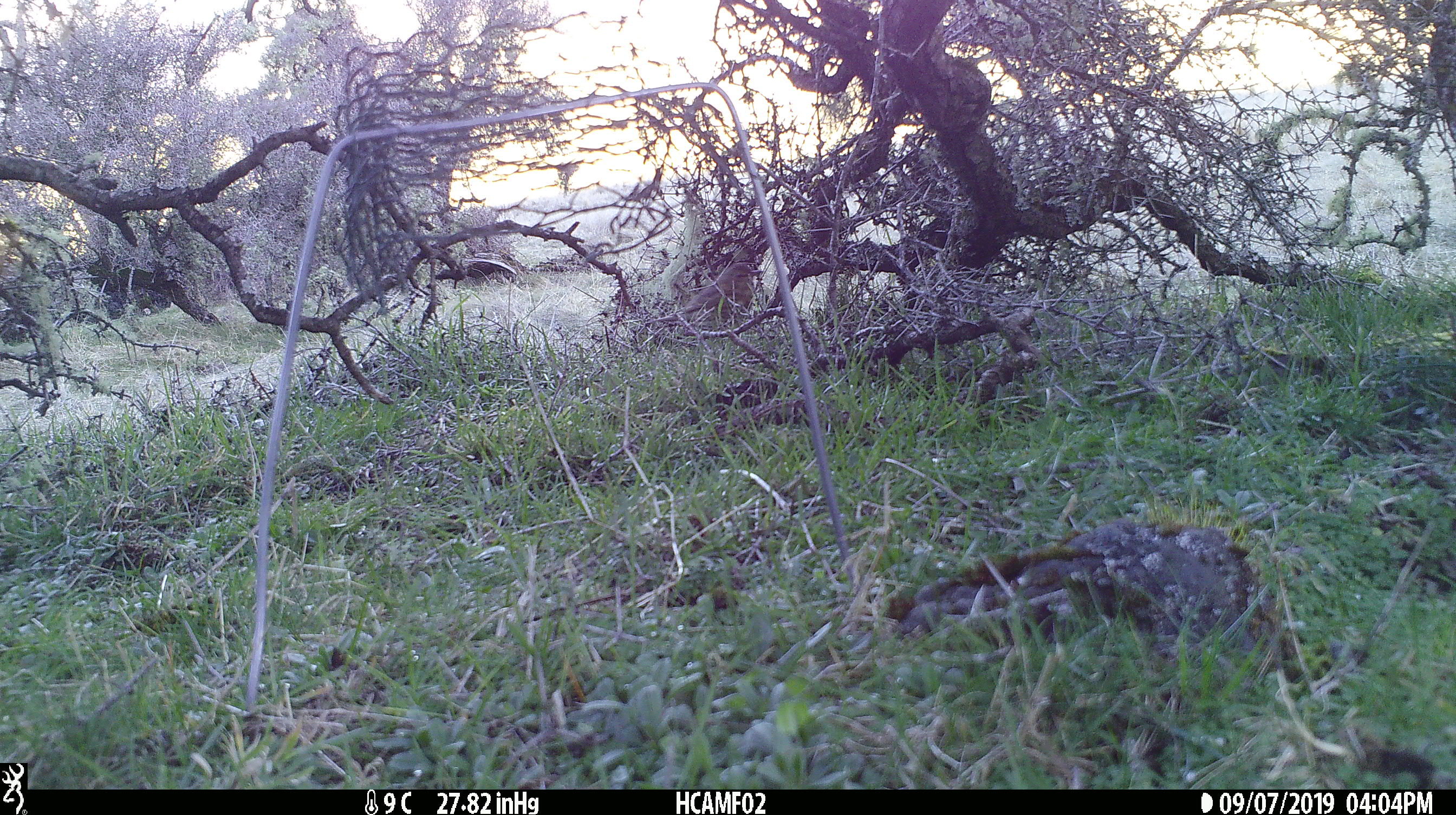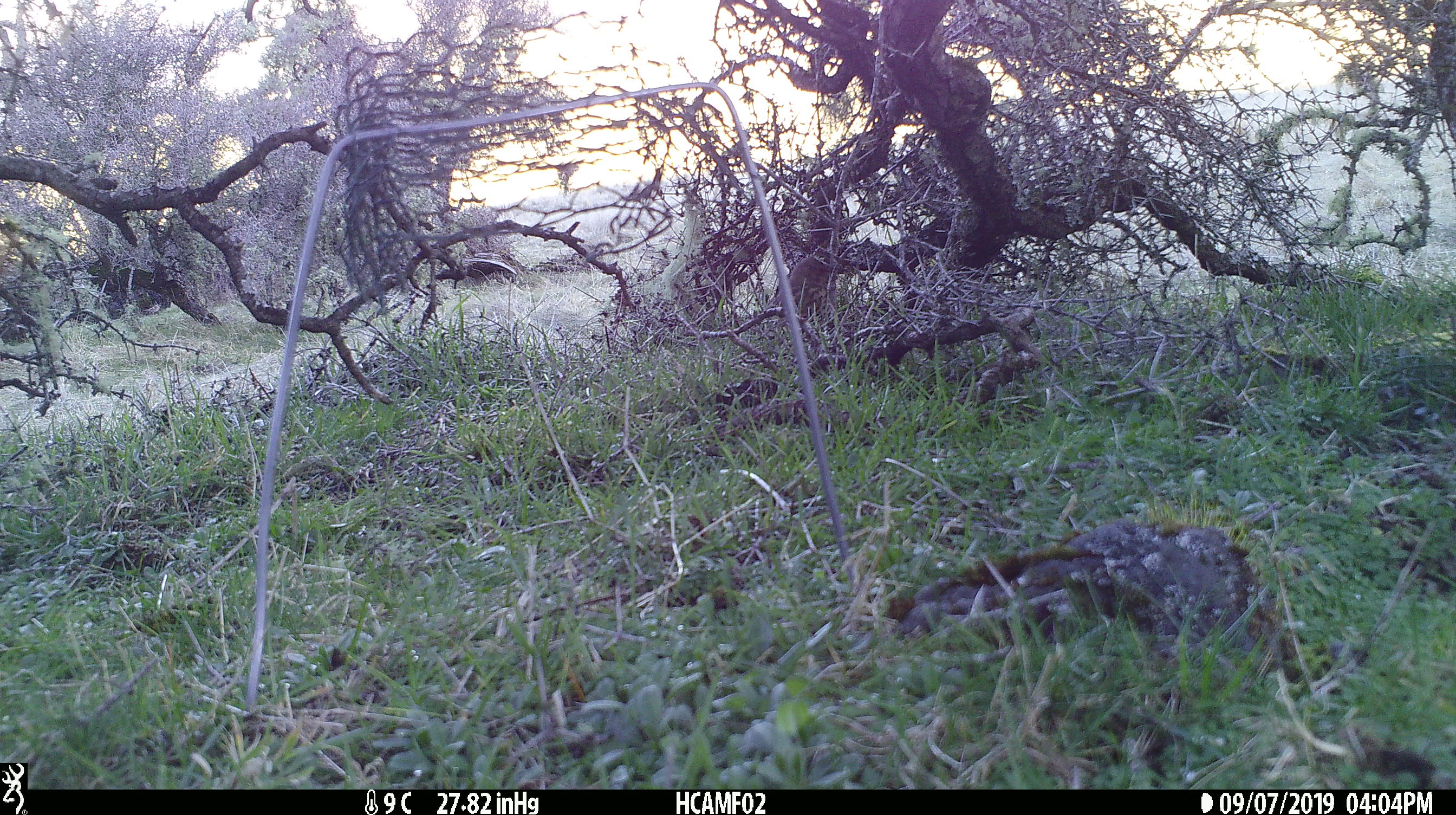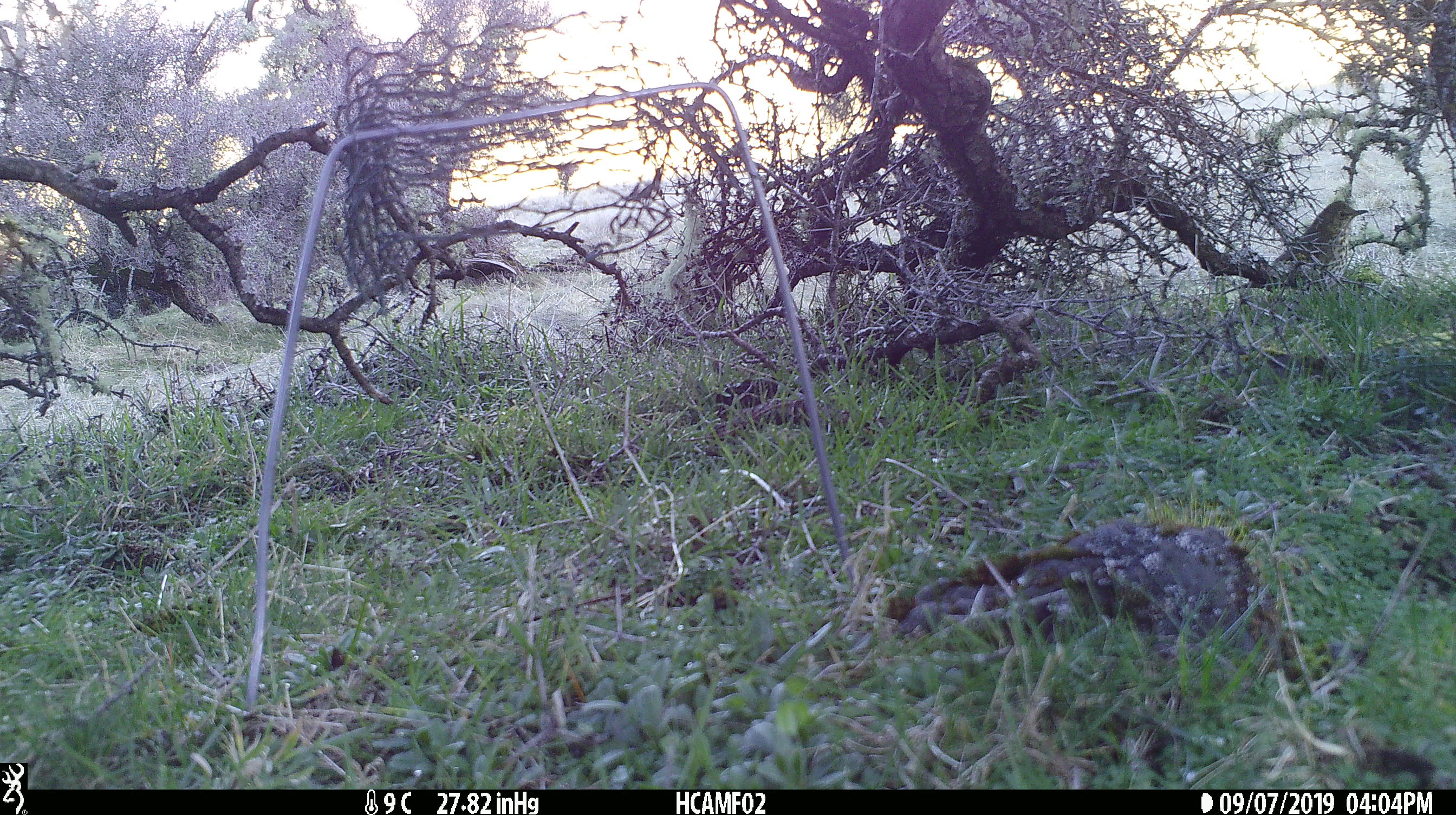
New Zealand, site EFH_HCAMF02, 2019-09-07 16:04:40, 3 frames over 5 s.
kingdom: Animalia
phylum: Chordata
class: Aves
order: Passeriformes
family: Turdidae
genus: Turdus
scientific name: Turdus philomelos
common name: song thrush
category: thrush